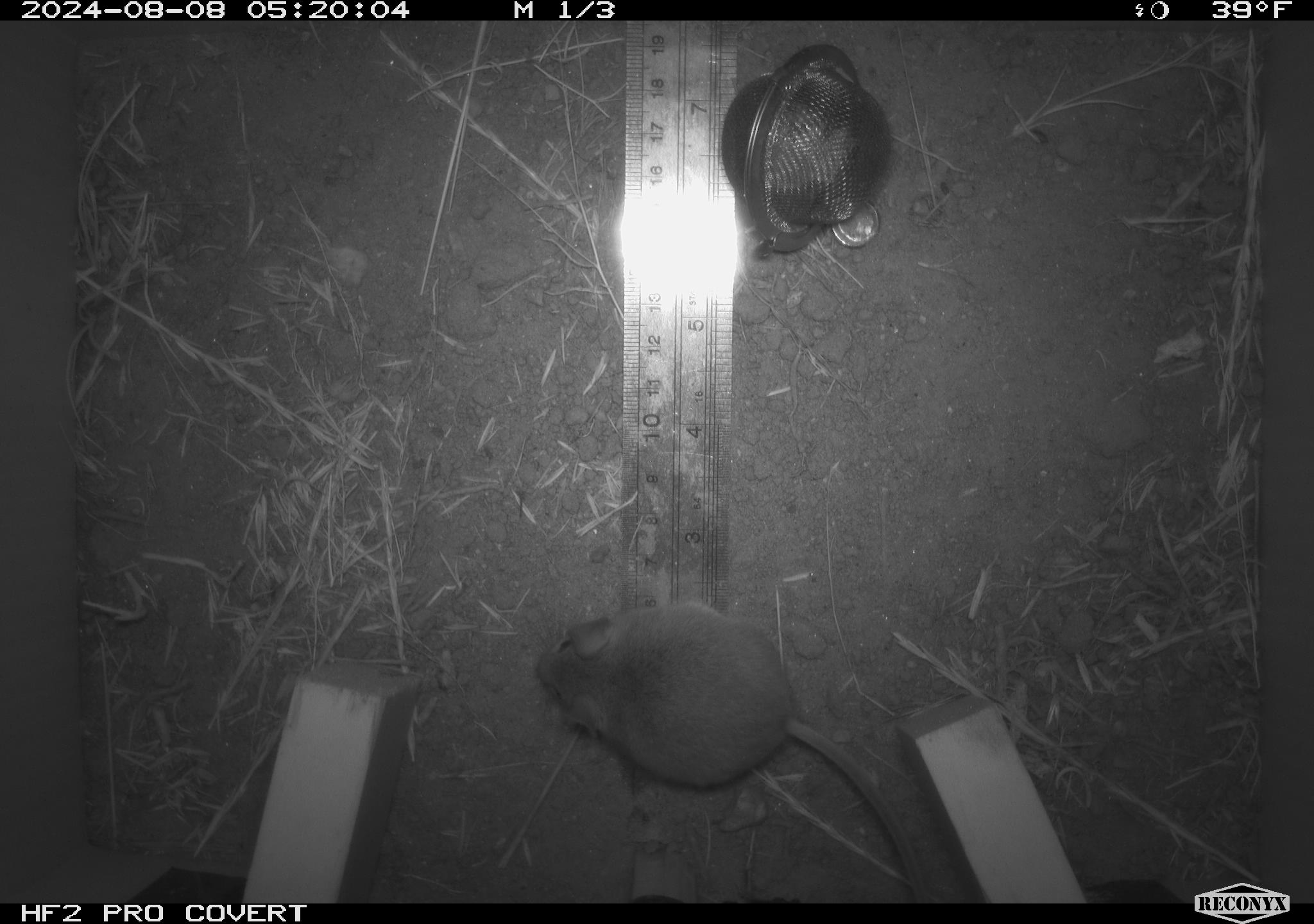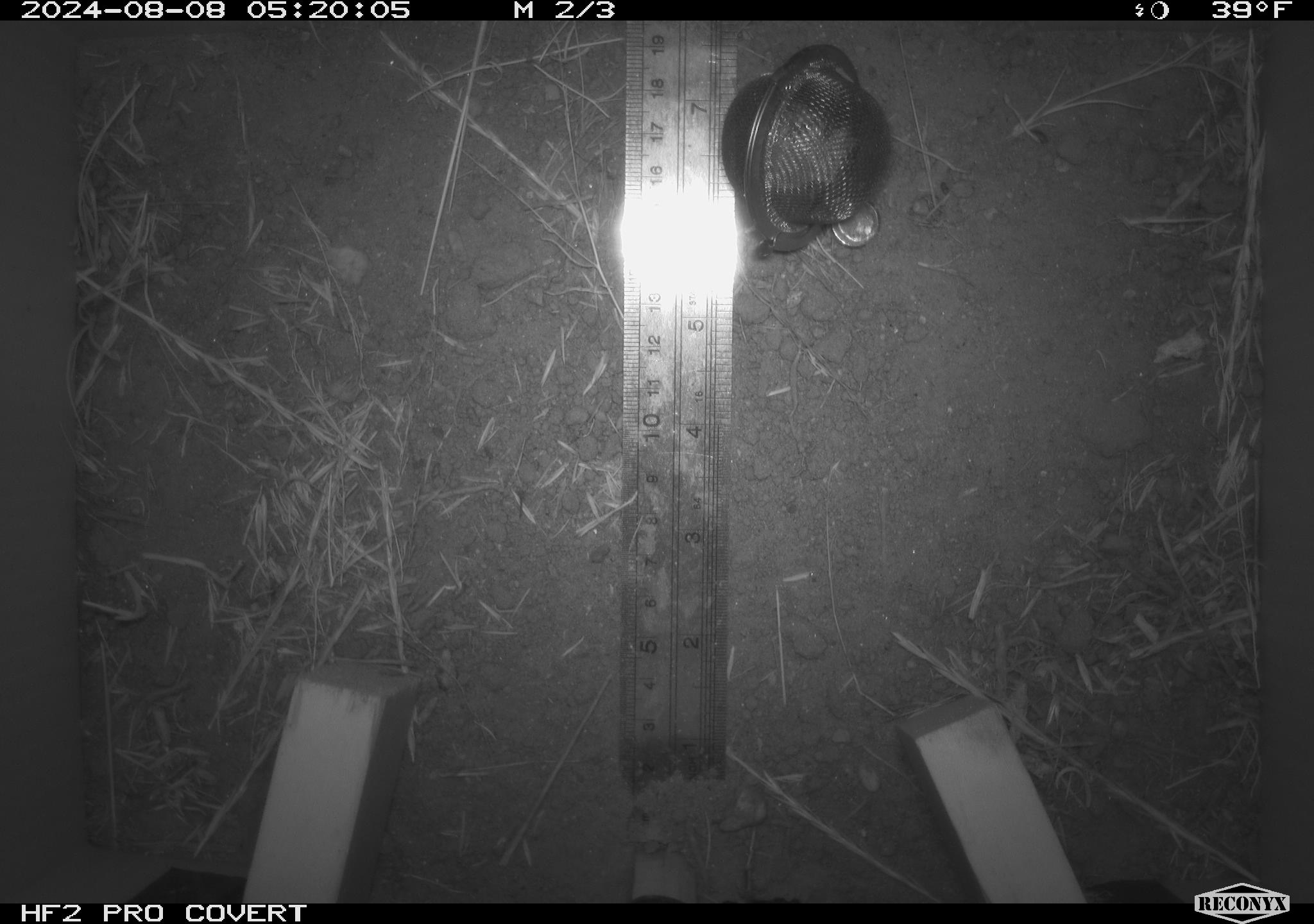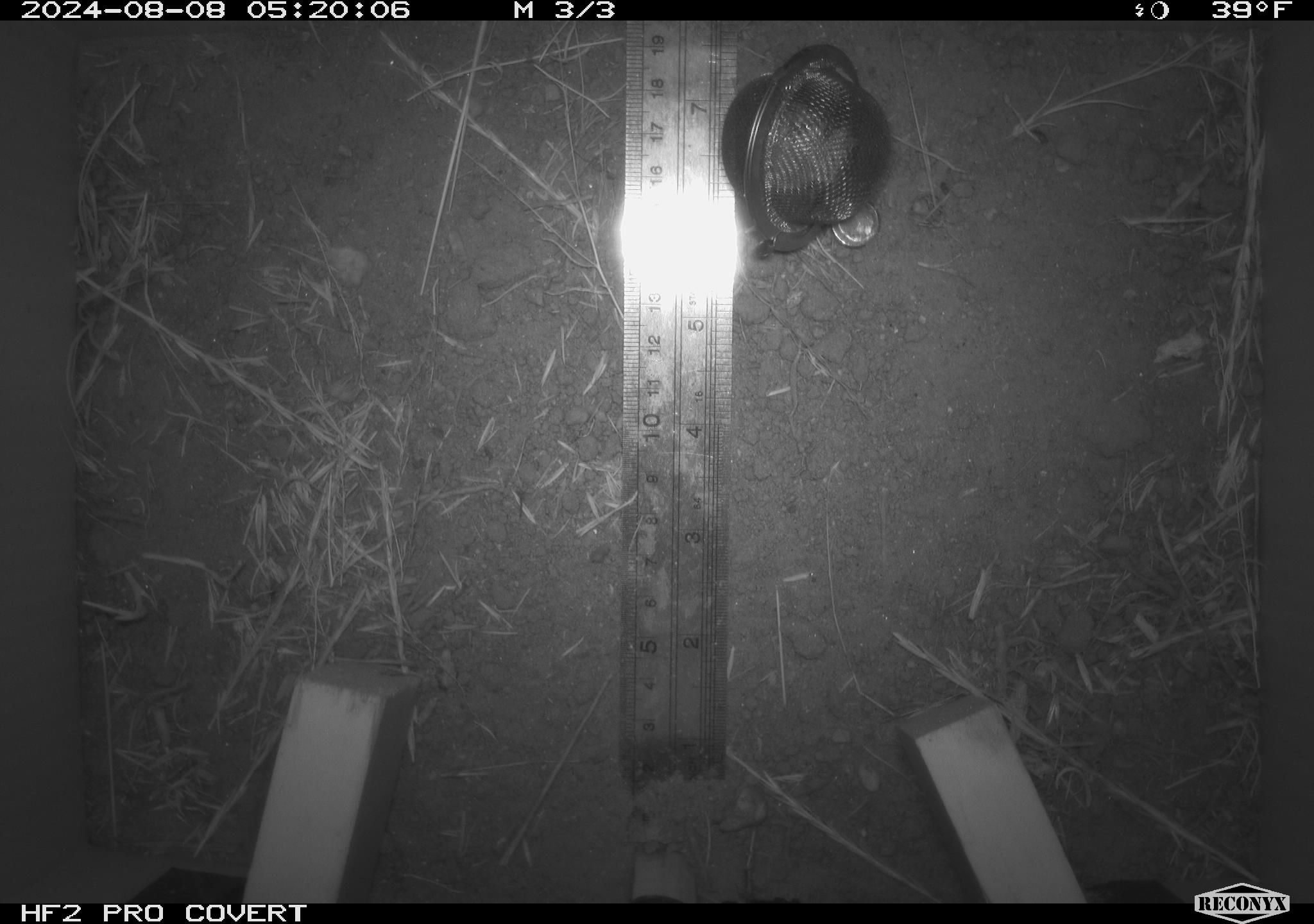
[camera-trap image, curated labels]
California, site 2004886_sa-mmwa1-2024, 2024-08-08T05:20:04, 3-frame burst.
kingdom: Animalia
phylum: Chordata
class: Mammalia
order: Rodentia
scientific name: Rodentia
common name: mouse species